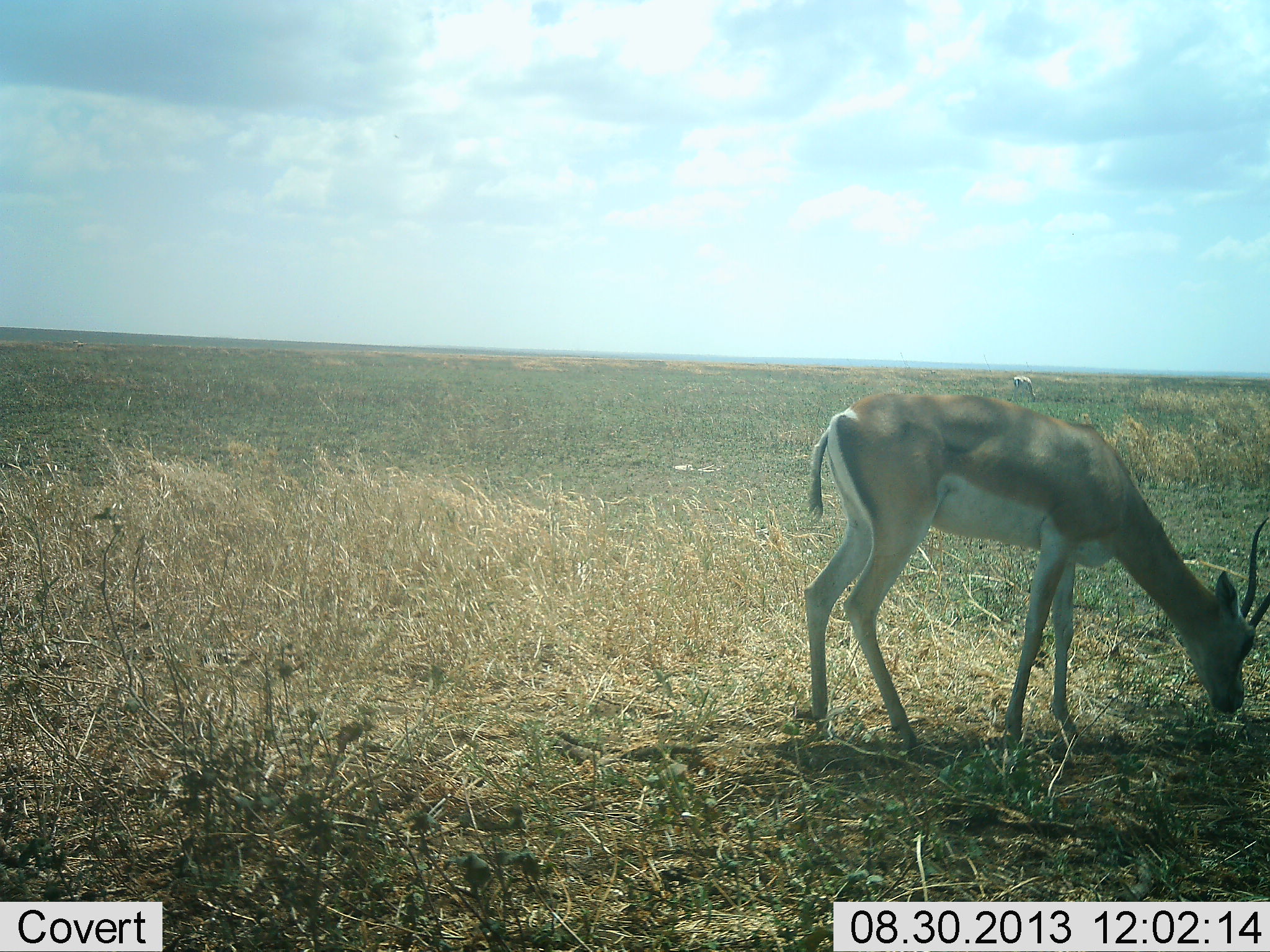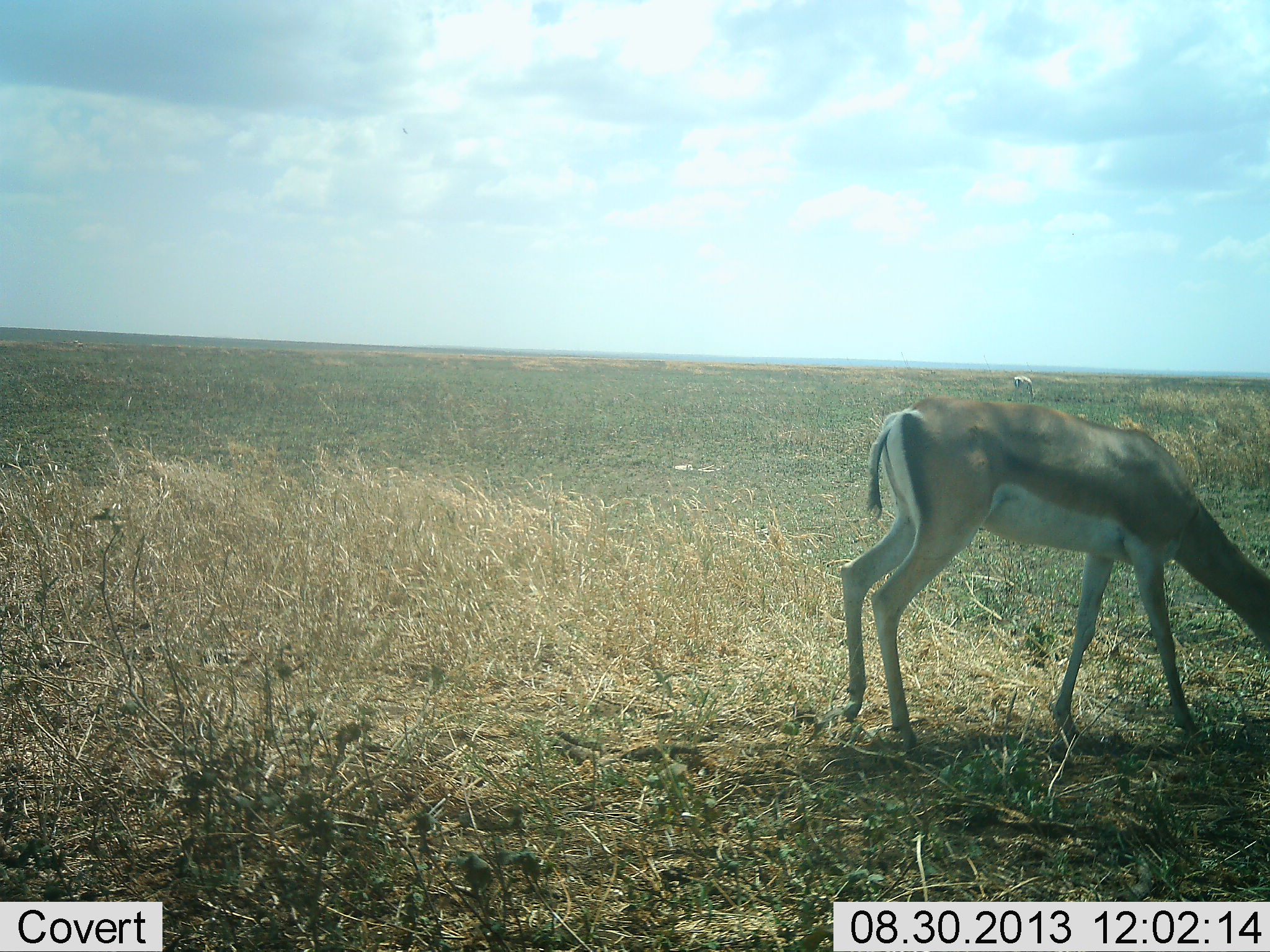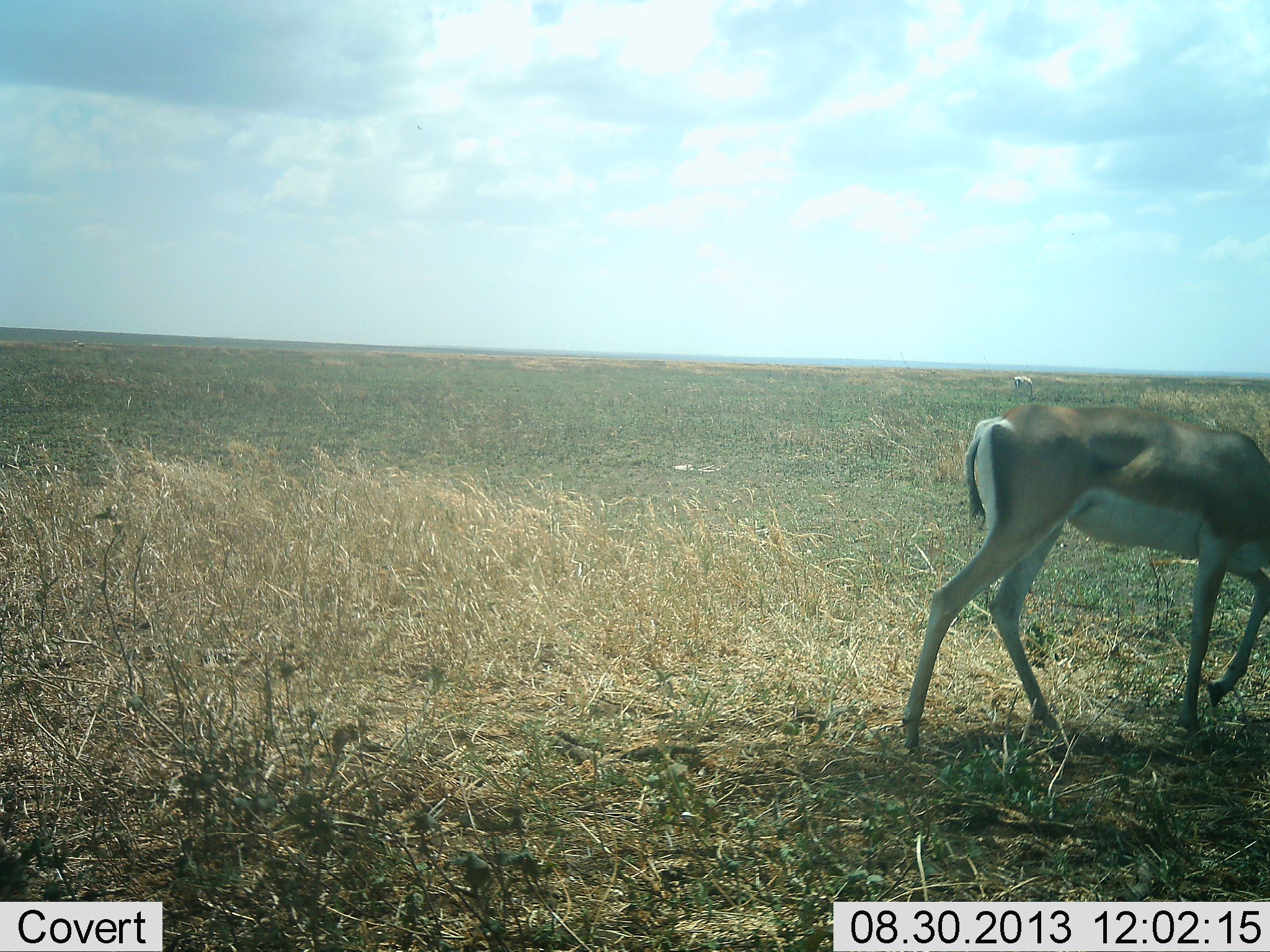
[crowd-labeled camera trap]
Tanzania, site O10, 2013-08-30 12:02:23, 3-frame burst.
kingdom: Animalia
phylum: Chordata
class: Mammalia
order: Artiodactyla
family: Bovidae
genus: Nanger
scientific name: Nanger granti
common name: grant's gazelle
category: gazellegrants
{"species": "gazellegrants (grant's gazelle) (Nanger granti)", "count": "2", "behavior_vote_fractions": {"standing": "30%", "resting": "0%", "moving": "70%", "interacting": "0%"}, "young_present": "0%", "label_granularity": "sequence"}